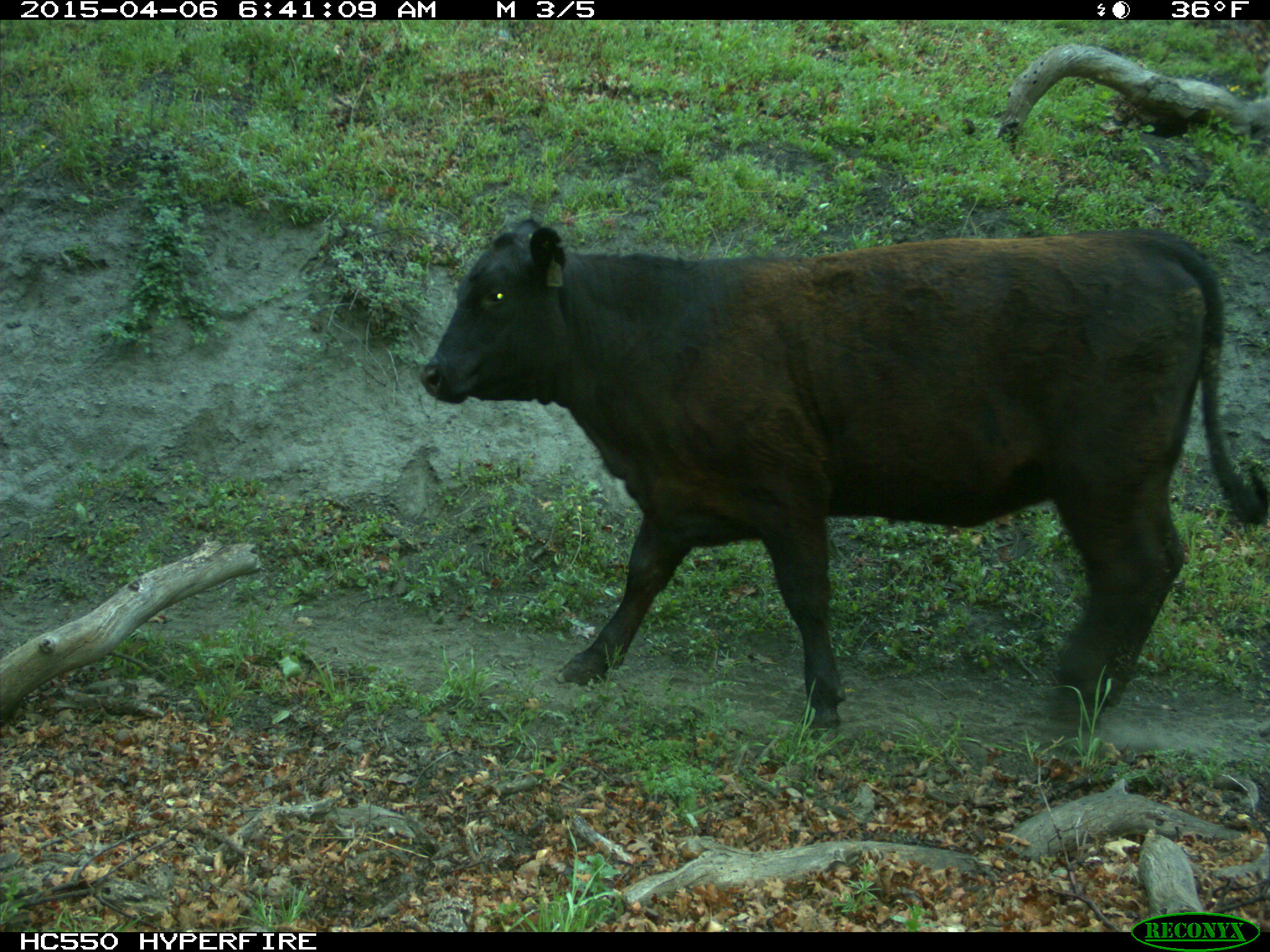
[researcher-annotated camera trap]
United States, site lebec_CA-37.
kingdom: Animalia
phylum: Chordata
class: Mammalia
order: Artiodactyla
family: Bovidae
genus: Bos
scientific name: Bos taurus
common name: domestic cow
Bos taurus (domestic cow).